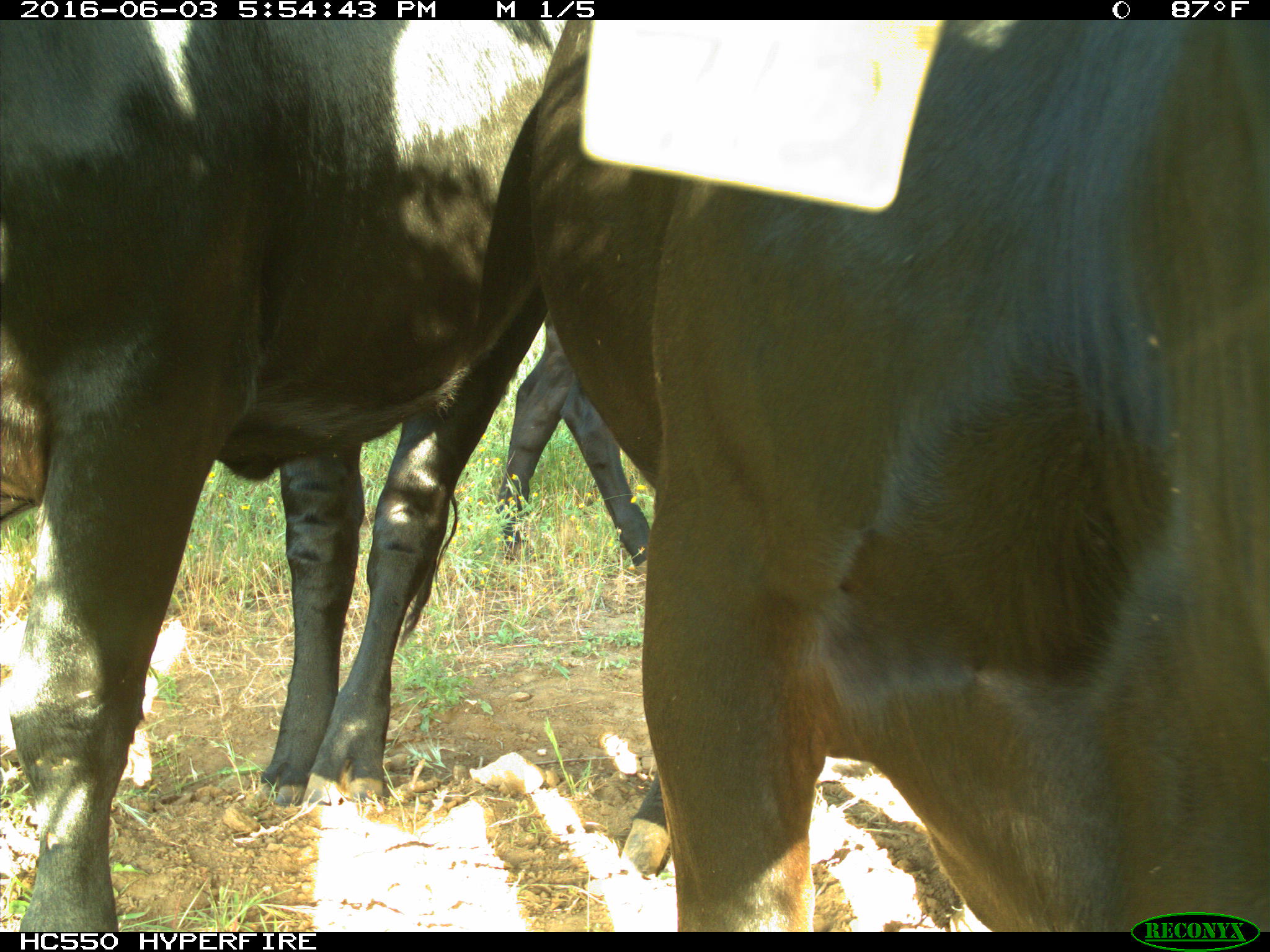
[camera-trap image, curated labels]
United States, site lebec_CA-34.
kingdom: Animalia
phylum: Chordata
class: Mammalia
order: Artiodactyla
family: Bovidae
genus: Bos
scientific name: Bos taurus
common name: domestic cow